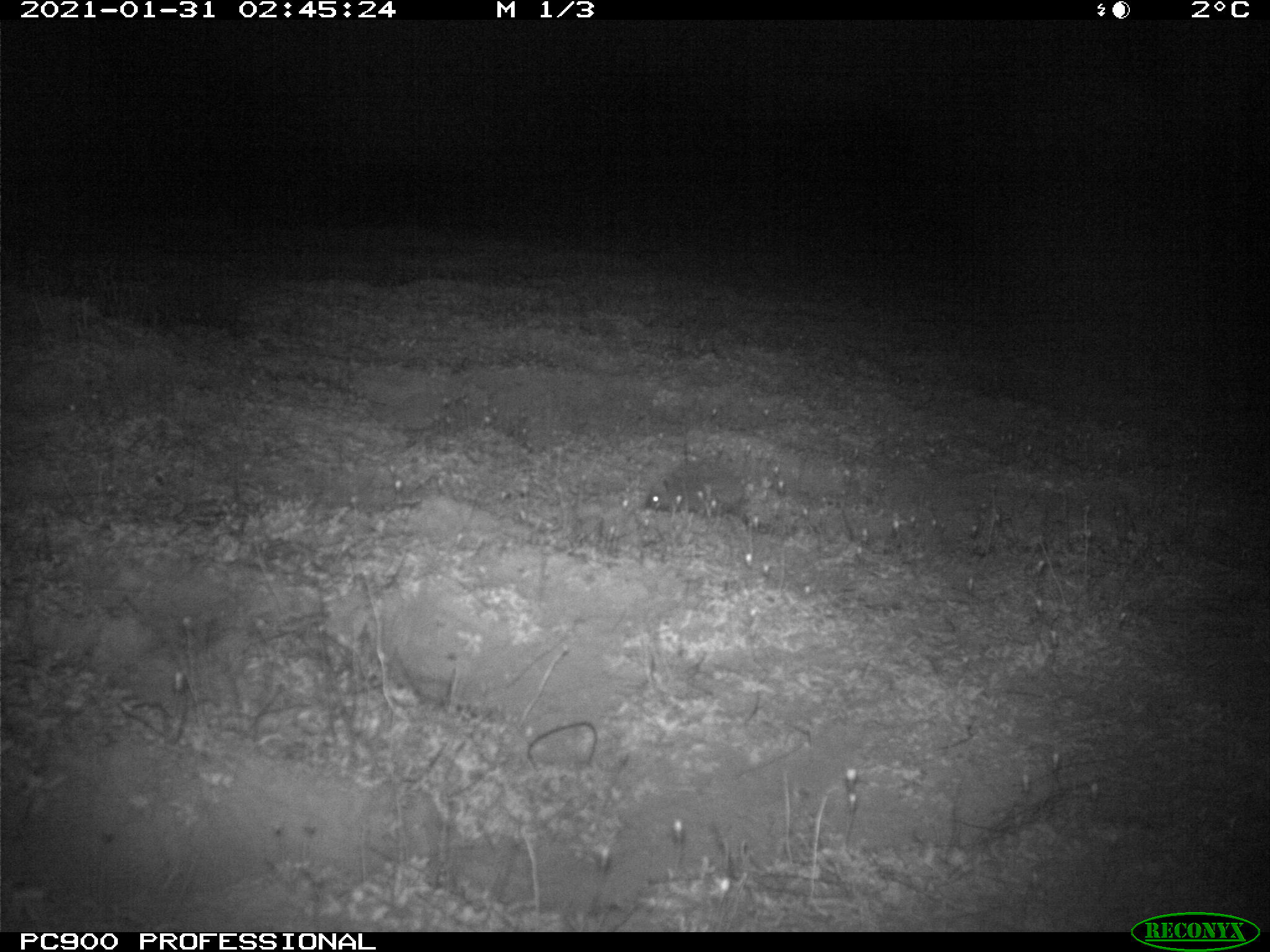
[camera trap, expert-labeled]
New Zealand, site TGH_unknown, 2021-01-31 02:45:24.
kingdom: Animalia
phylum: Chordata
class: Mammalia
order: Eulipotyphla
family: Erinaceidae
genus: Erinaceus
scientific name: Erinaceus europaeus europaeus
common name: european hedgehog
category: hedgehog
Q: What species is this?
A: Hedgehog (european hedgehog) (Erinaceus europaeus europaeus).